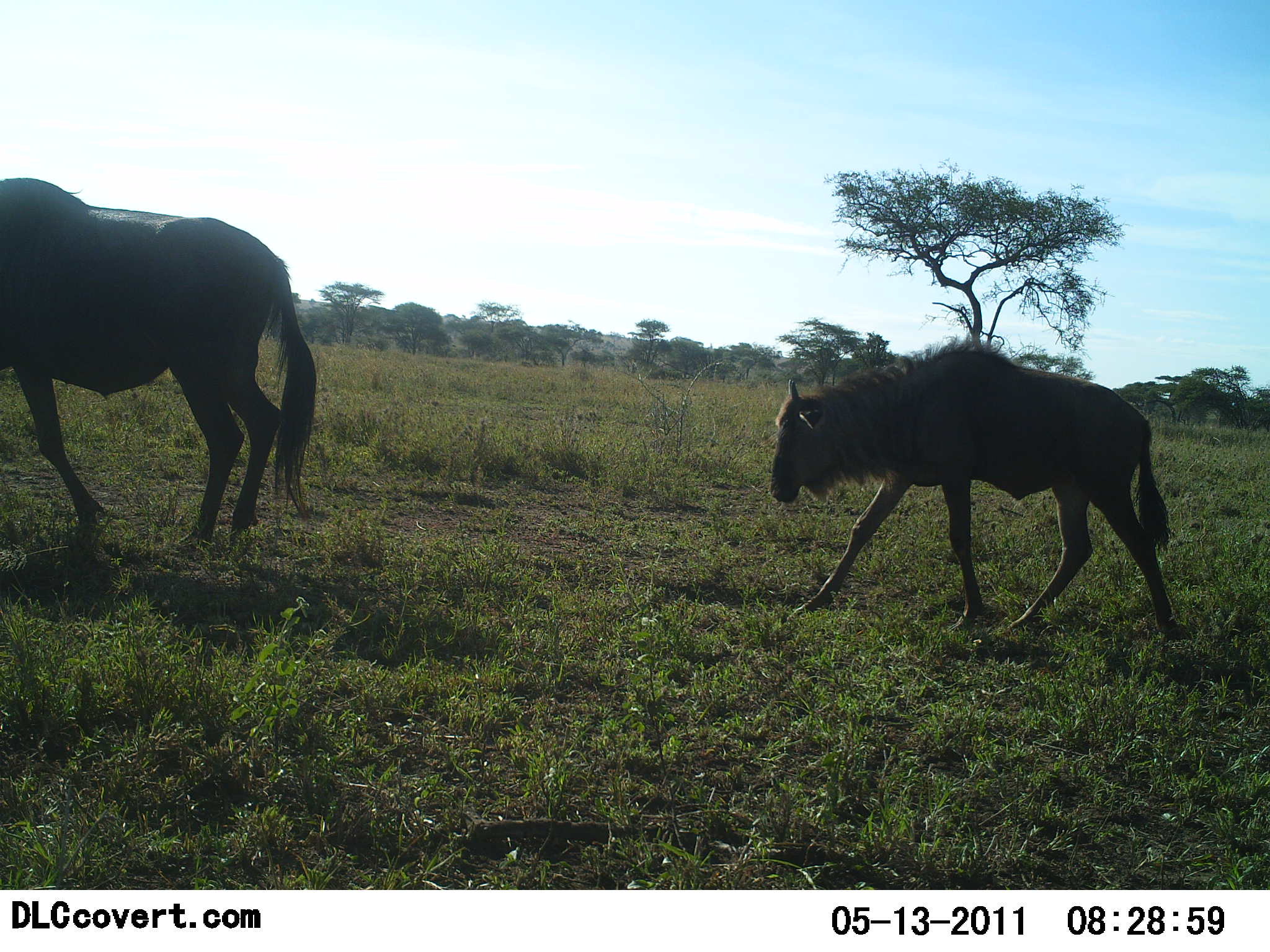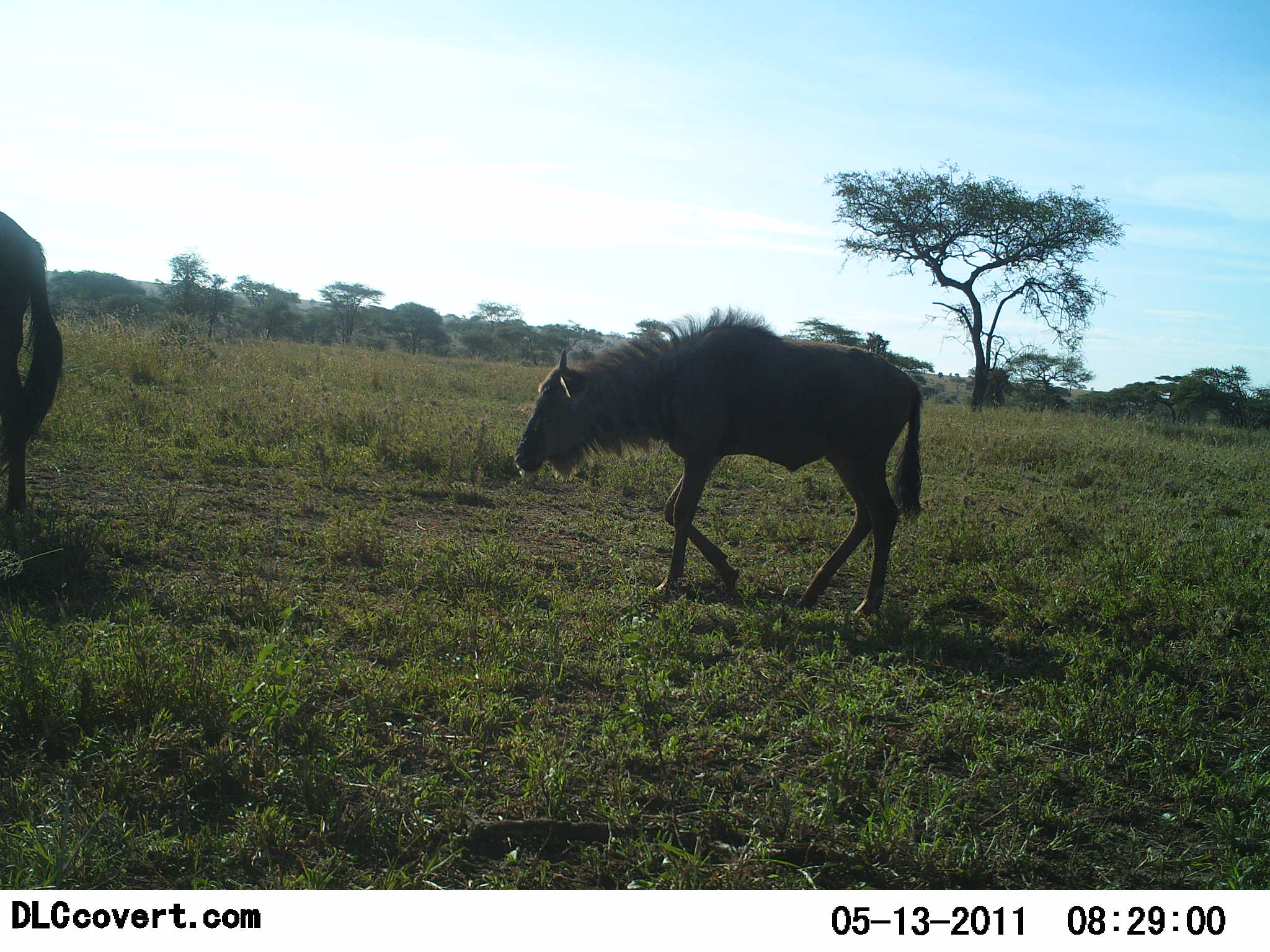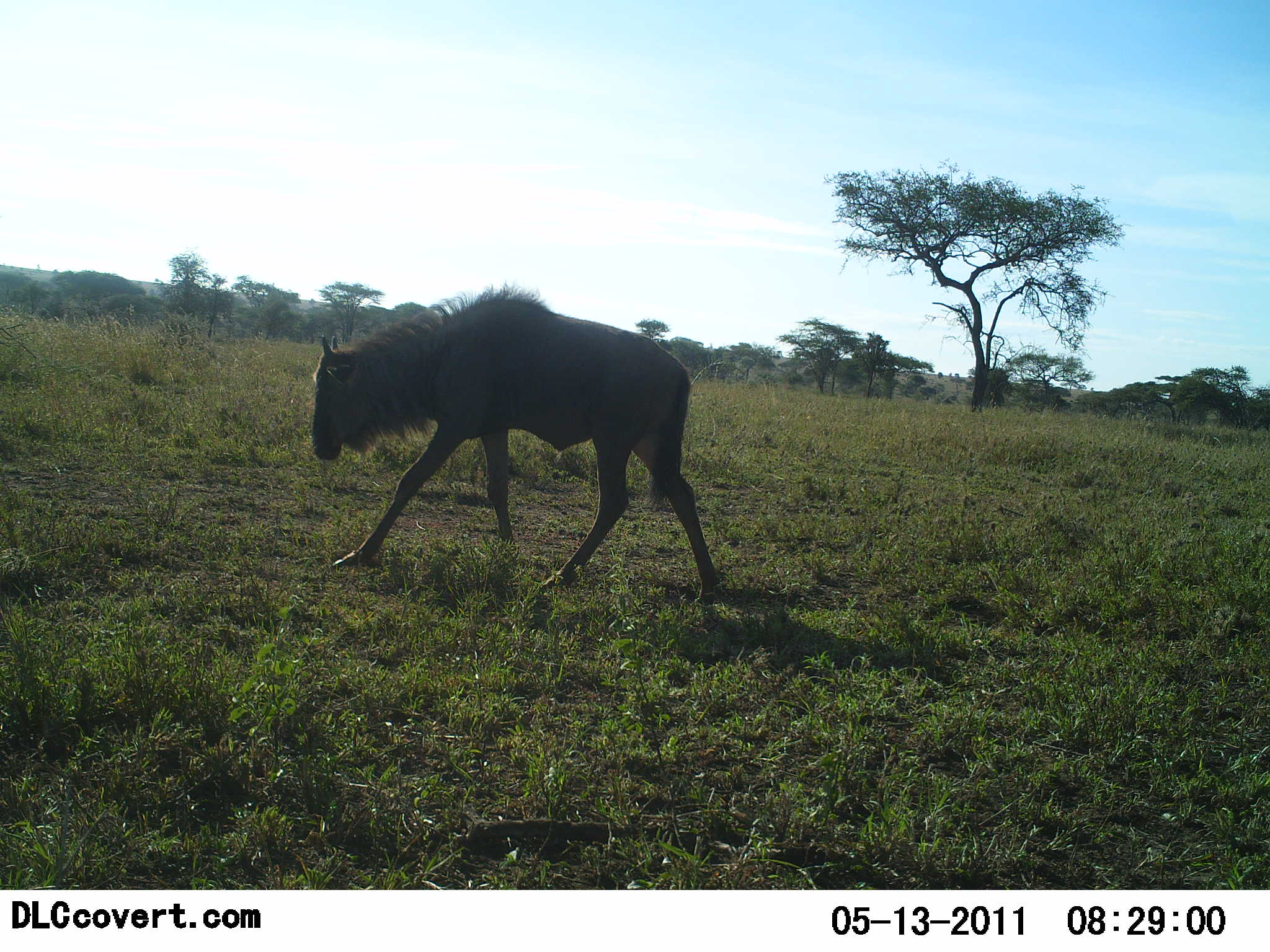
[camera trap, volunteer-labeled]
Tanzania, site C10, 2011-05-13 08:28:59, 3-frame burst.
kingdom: Animalia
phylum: Chordata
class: Mammalia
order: Artiodactyla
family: Bovidae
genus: Connochaetes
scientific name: Connochaetes taurinus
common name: blue wildebeest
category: wildebeest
Wildebeest (blue wildebeest) (Connochaetes taurinus), count 2. Behavior (volunteer vote fractions): standing 0%, resting 0%, moving 100%, interacting 0%. Young present (vote fraction): 36%. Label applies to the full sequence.